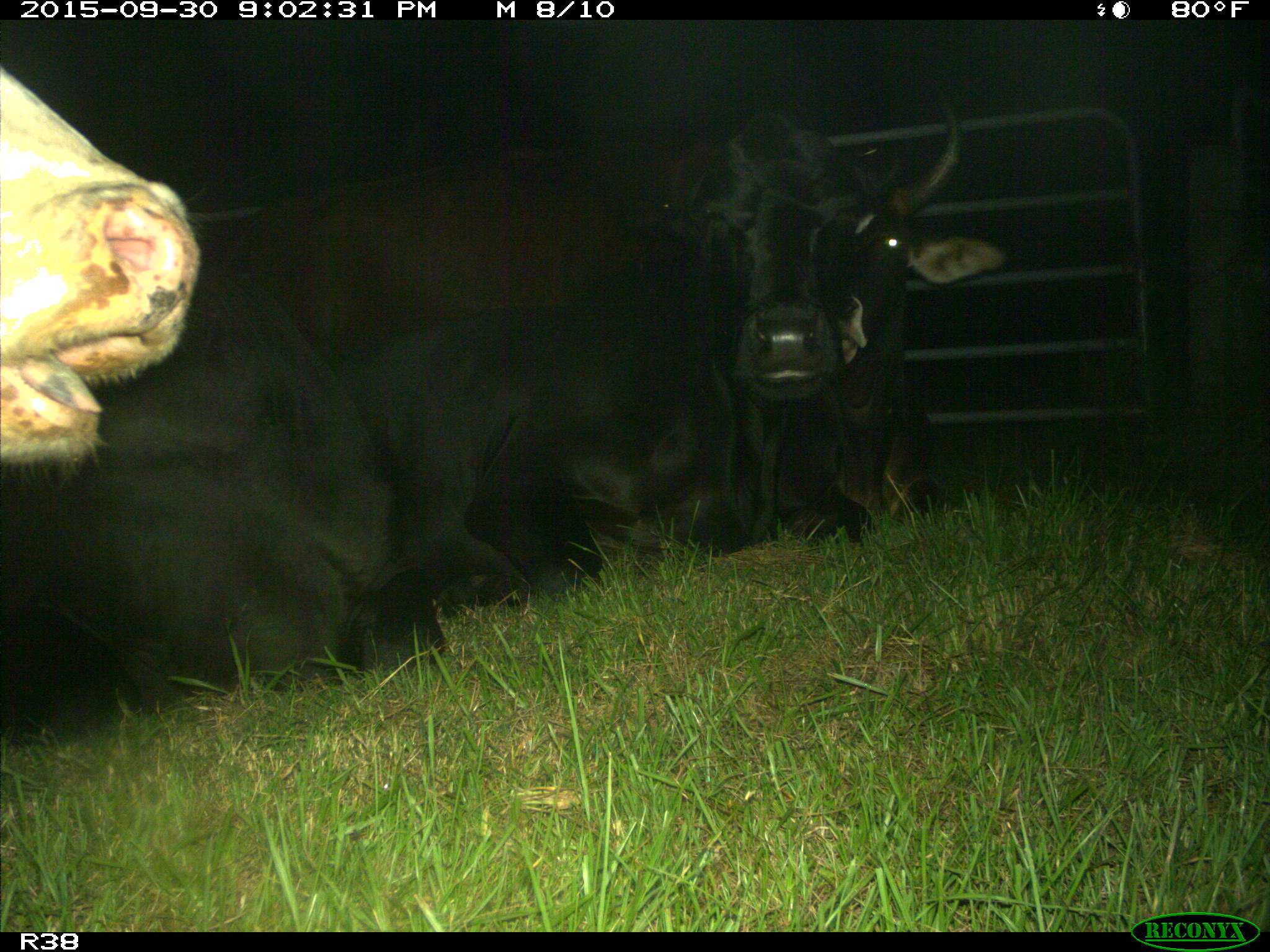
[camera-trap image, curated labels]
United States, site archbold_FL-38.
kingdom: Animalia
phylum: Chordata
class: Mammalia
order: Artiodactyla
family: Bovidae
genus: Bos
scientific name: Bos taurus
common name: domestic cow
Bos taurus (domestic cow).